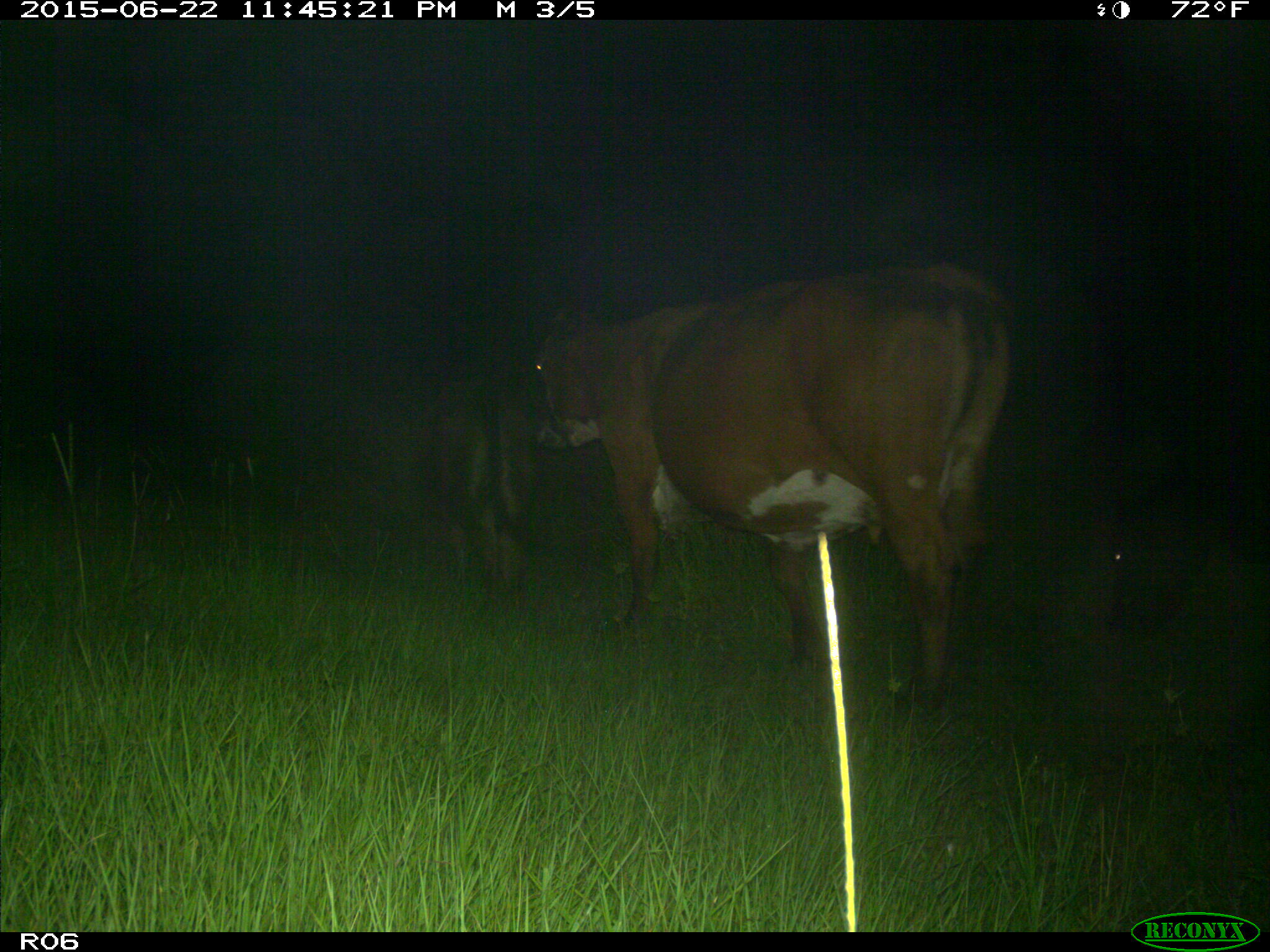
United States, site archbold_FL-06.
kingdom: Animalia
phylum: Chordata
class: Mammalia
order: Artiodactyla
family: Bovidae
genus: Bos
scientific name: Bos taurus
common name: domestic cow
Bos taurus (domestic cow).